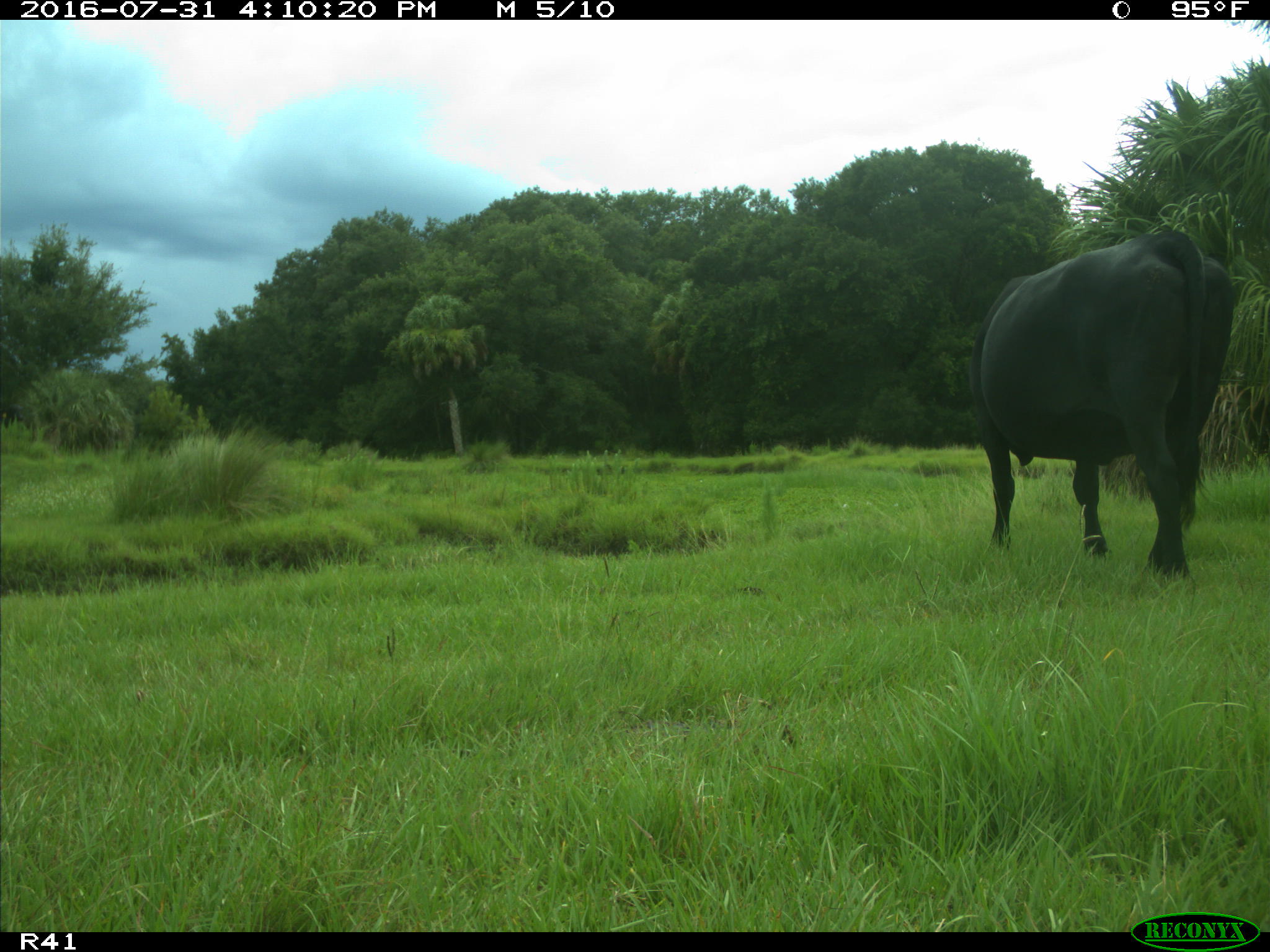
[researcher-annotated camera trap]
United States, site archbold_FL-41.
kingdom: Animalia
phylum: Chordata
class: Mammalia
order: Artiodactyla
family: Bovidae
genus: Bos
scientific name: Bos taurus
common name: domestic cow